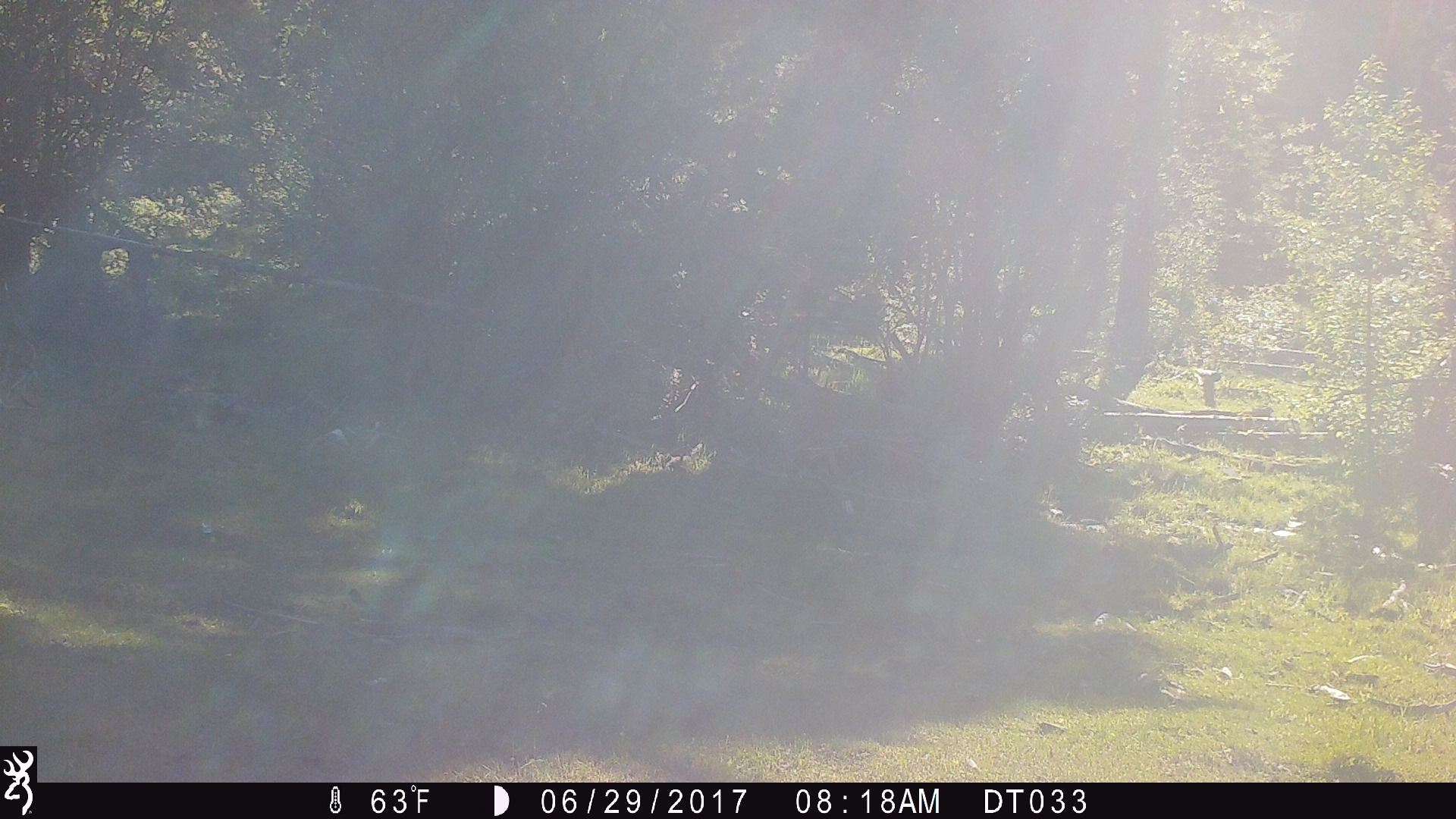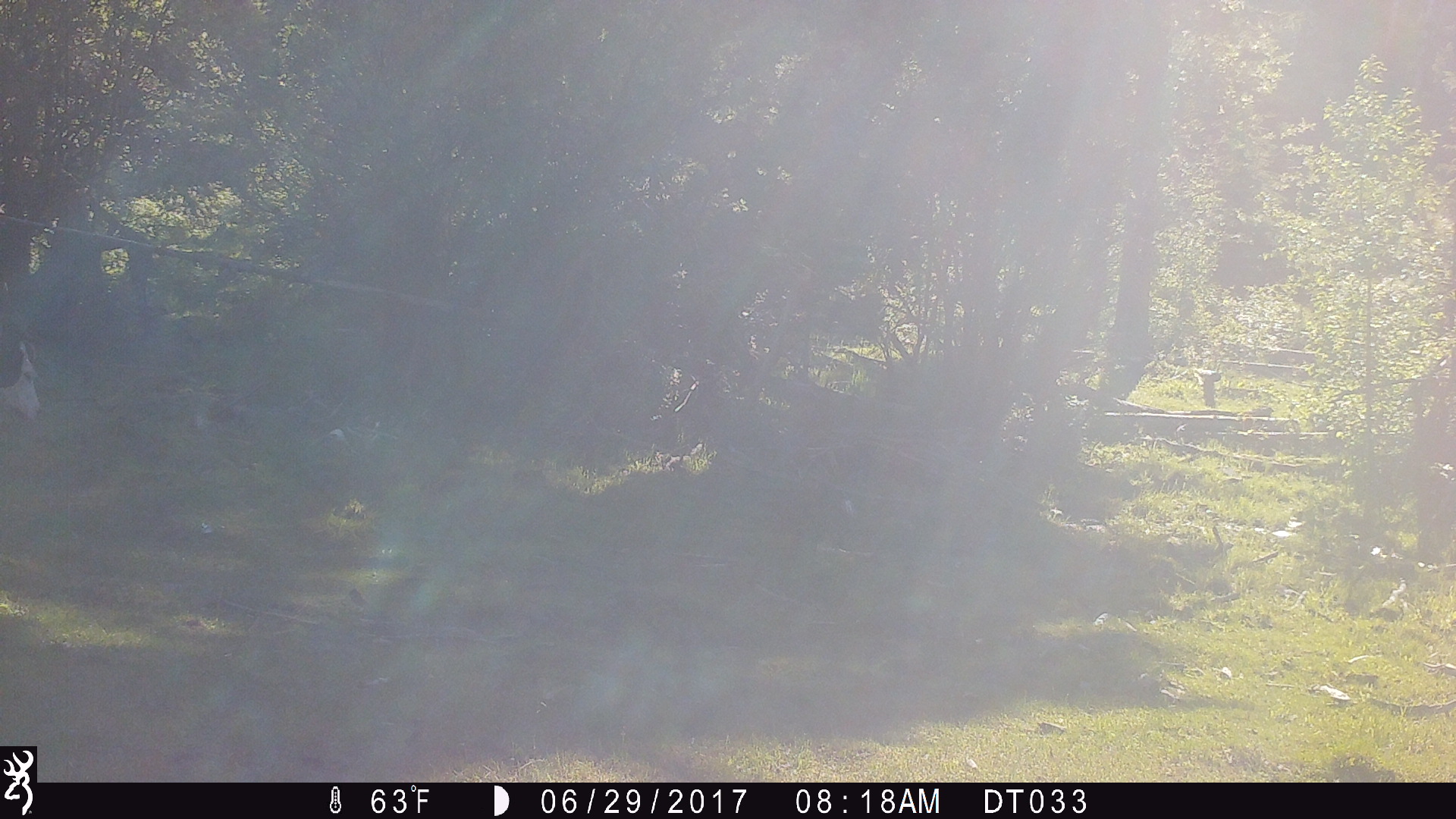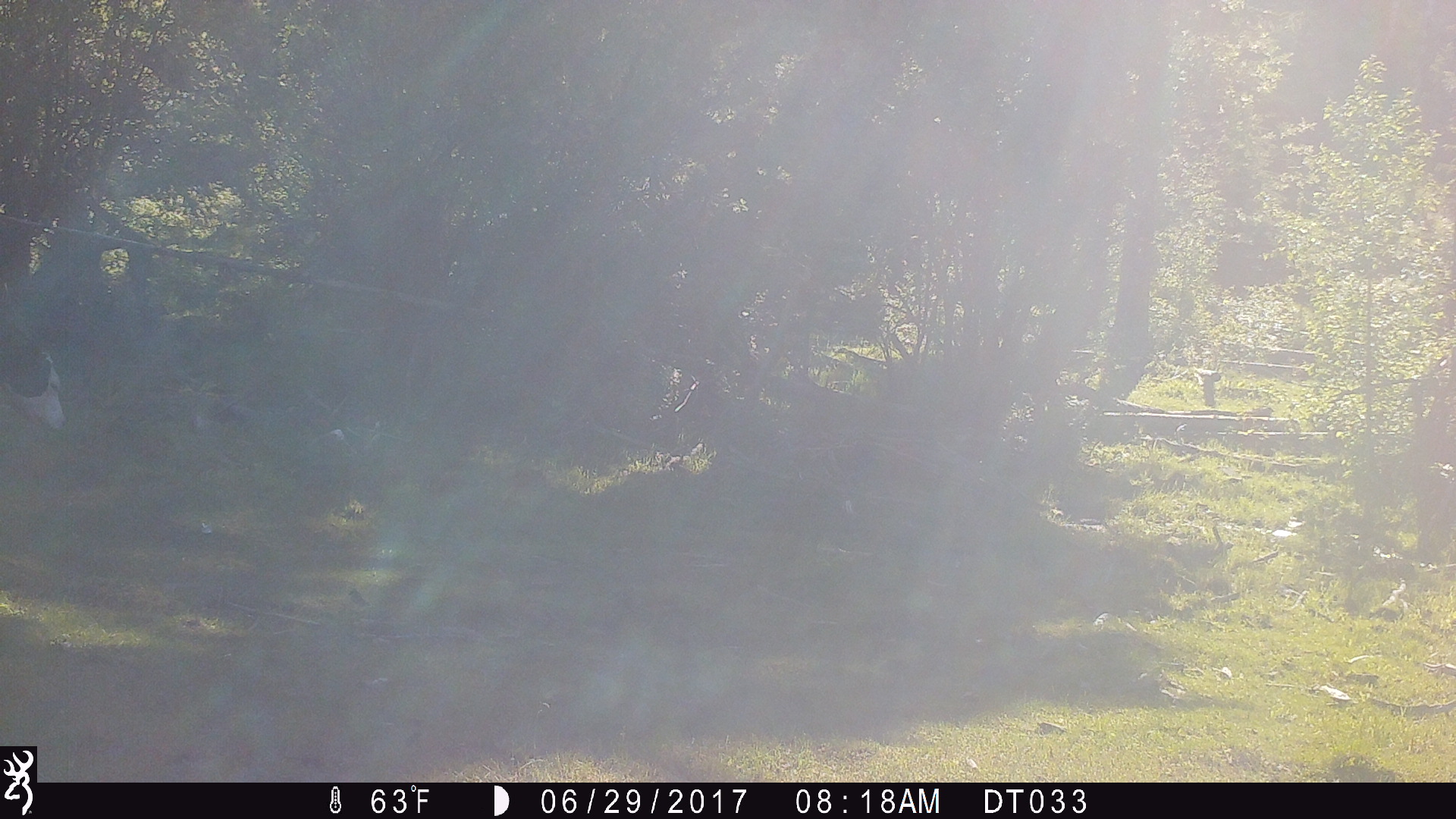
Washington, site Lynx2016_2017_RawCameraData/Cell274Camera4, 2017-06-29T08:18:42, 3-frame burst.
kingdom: Animalia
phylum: Chordata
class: Mammalia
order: Artiodactyla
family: Bovidae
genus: Bos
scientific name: Bos taurus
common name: domestic cattle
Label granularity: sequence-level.